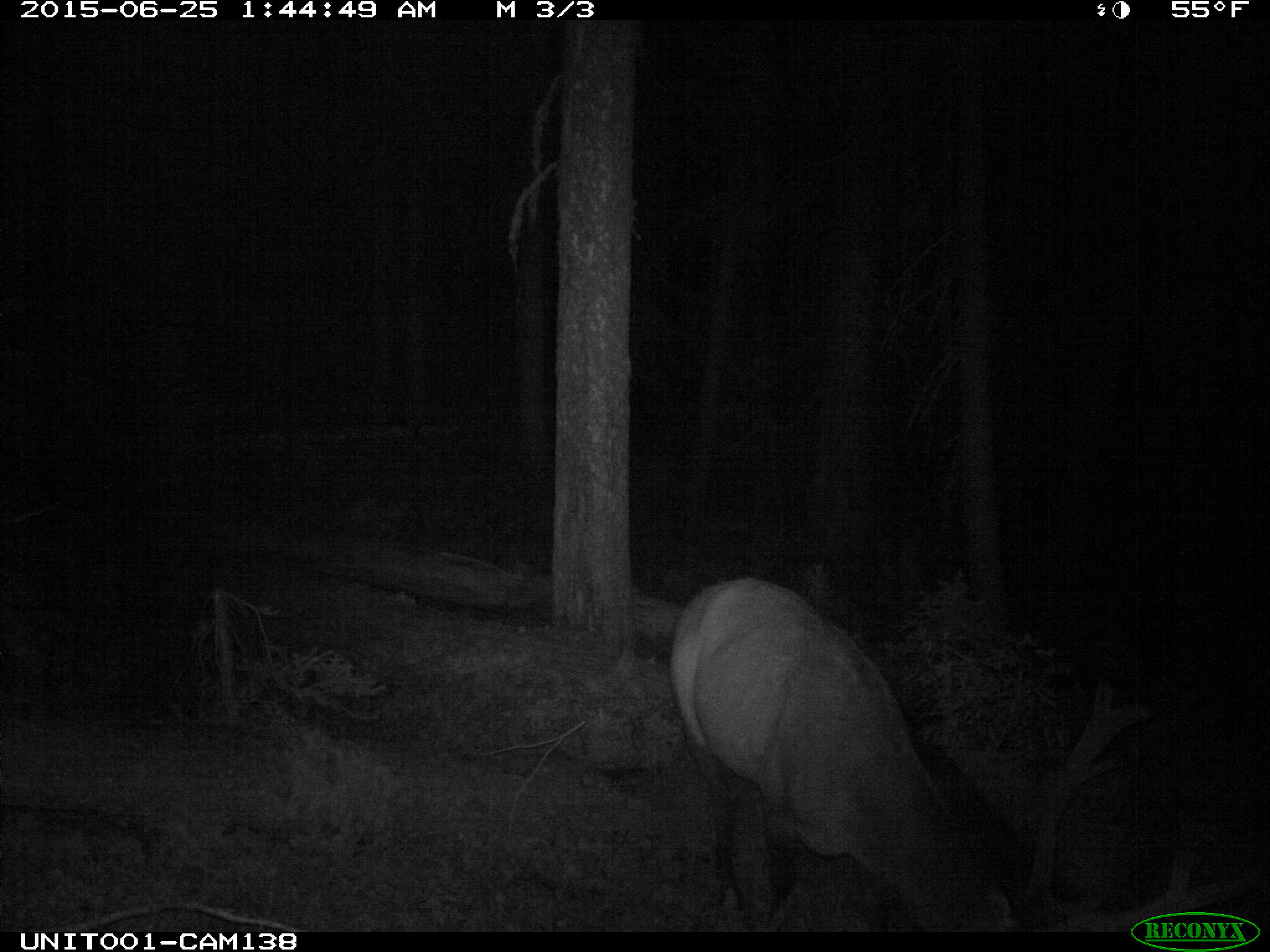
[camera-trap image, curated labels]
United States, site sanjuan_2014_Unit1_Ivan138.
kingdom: Animalia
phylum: Chordata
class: Mammalia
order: Artiodactyla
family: Cervidae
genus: Cervus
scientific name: Cervus elaphus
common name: red deer